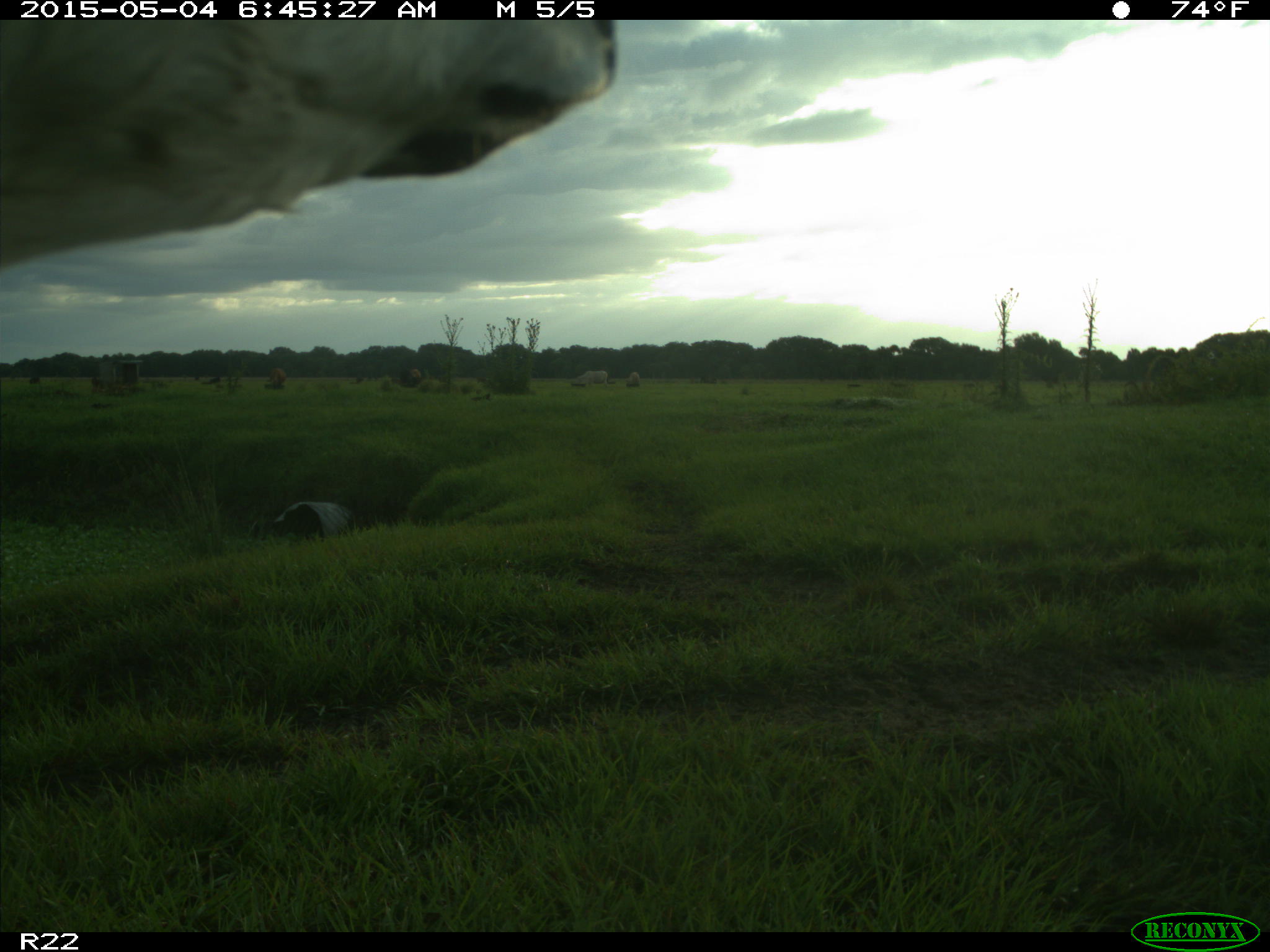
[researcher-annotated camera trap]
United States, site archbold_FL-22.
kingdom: Animalia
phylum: Chordata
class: Mammalia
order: Artiodactyla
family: Bovidae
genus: Bos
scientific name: Bos taurus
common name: domestic cow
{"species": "Bos taurus (domestic cow)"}